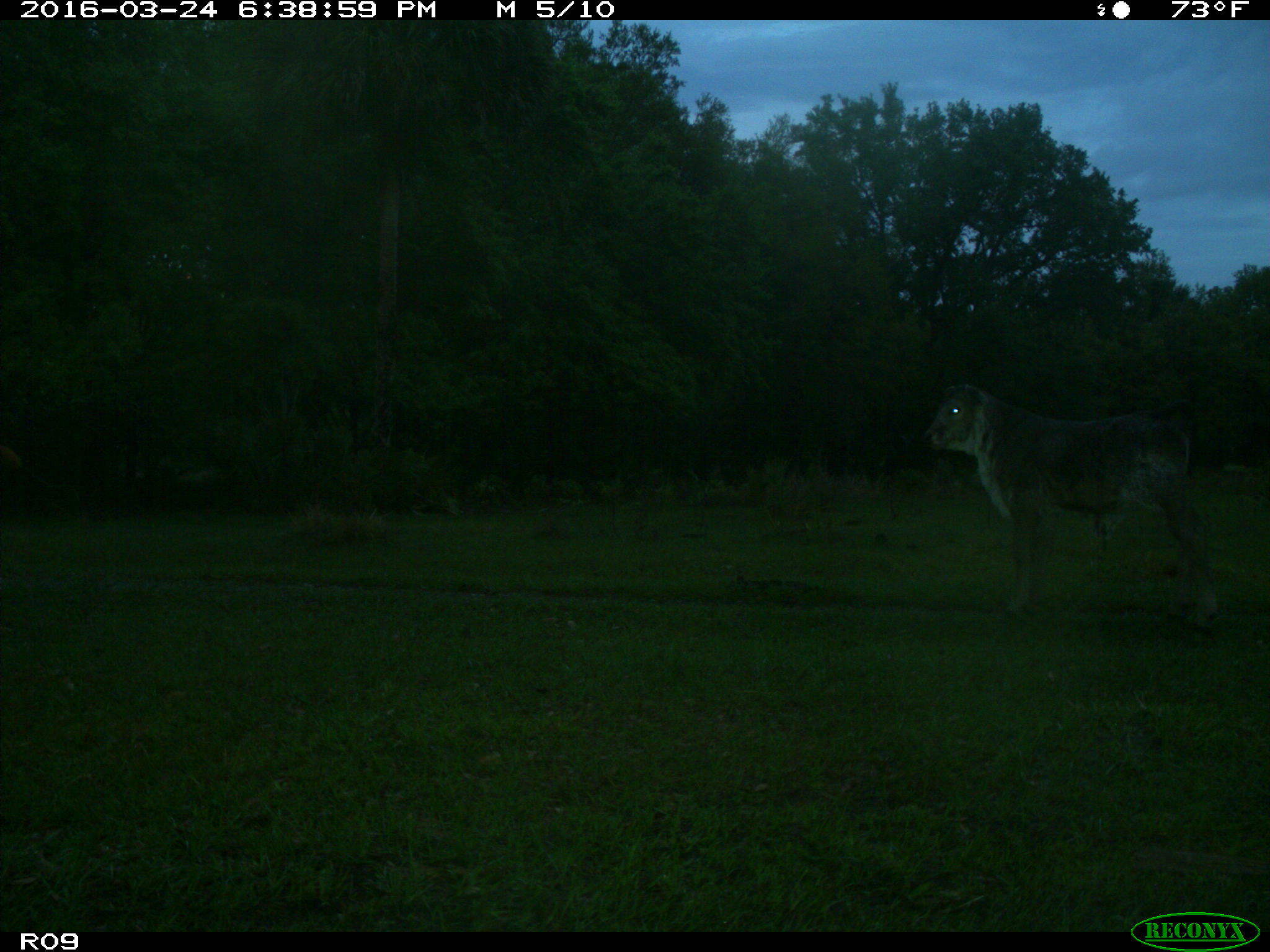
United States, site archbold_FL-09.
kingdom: Animalia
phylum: Chordata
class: Mammalia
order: Artiodactyla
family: Bovidae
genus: Bos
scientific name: Bos taurus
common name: domestic cow